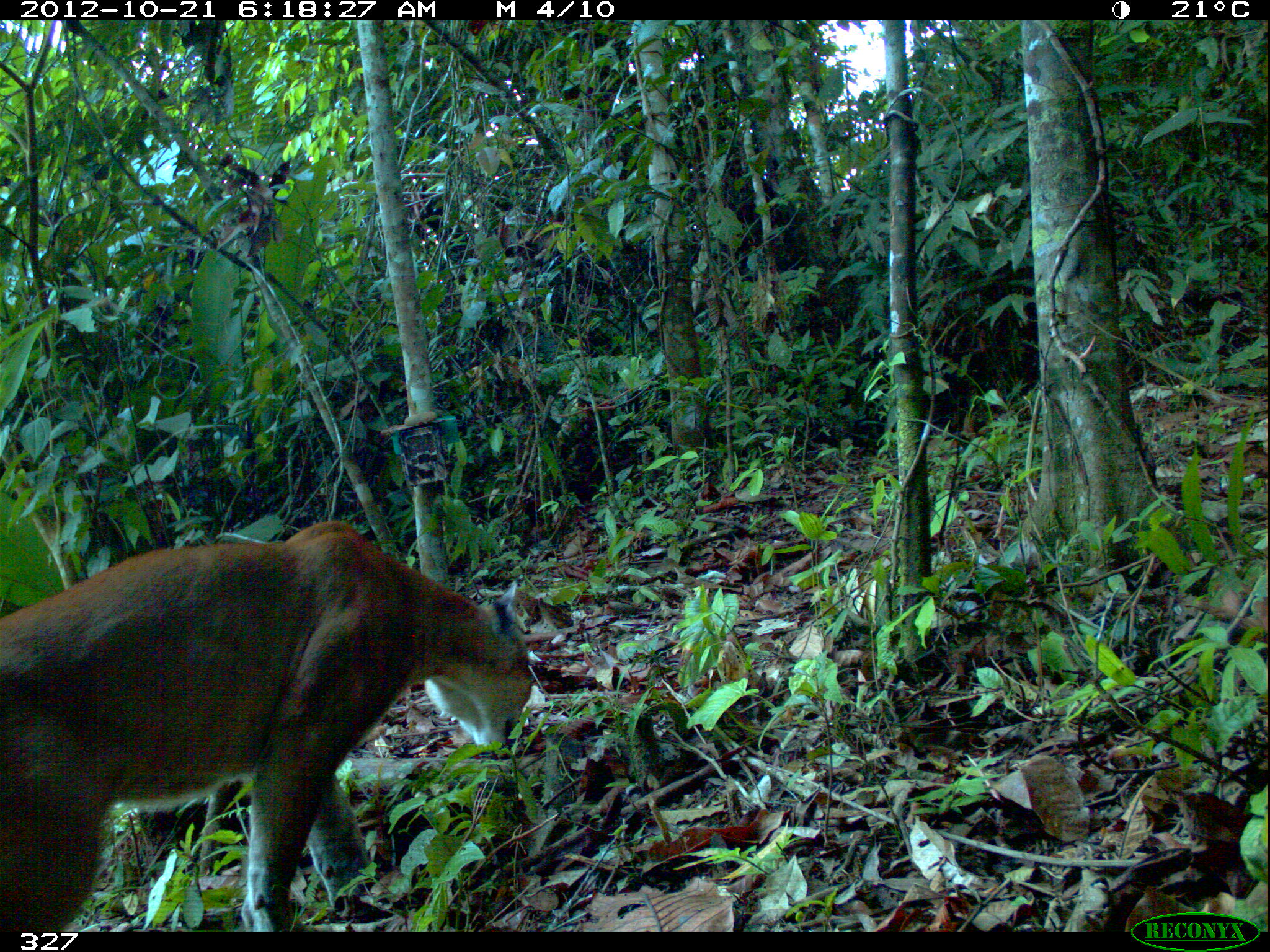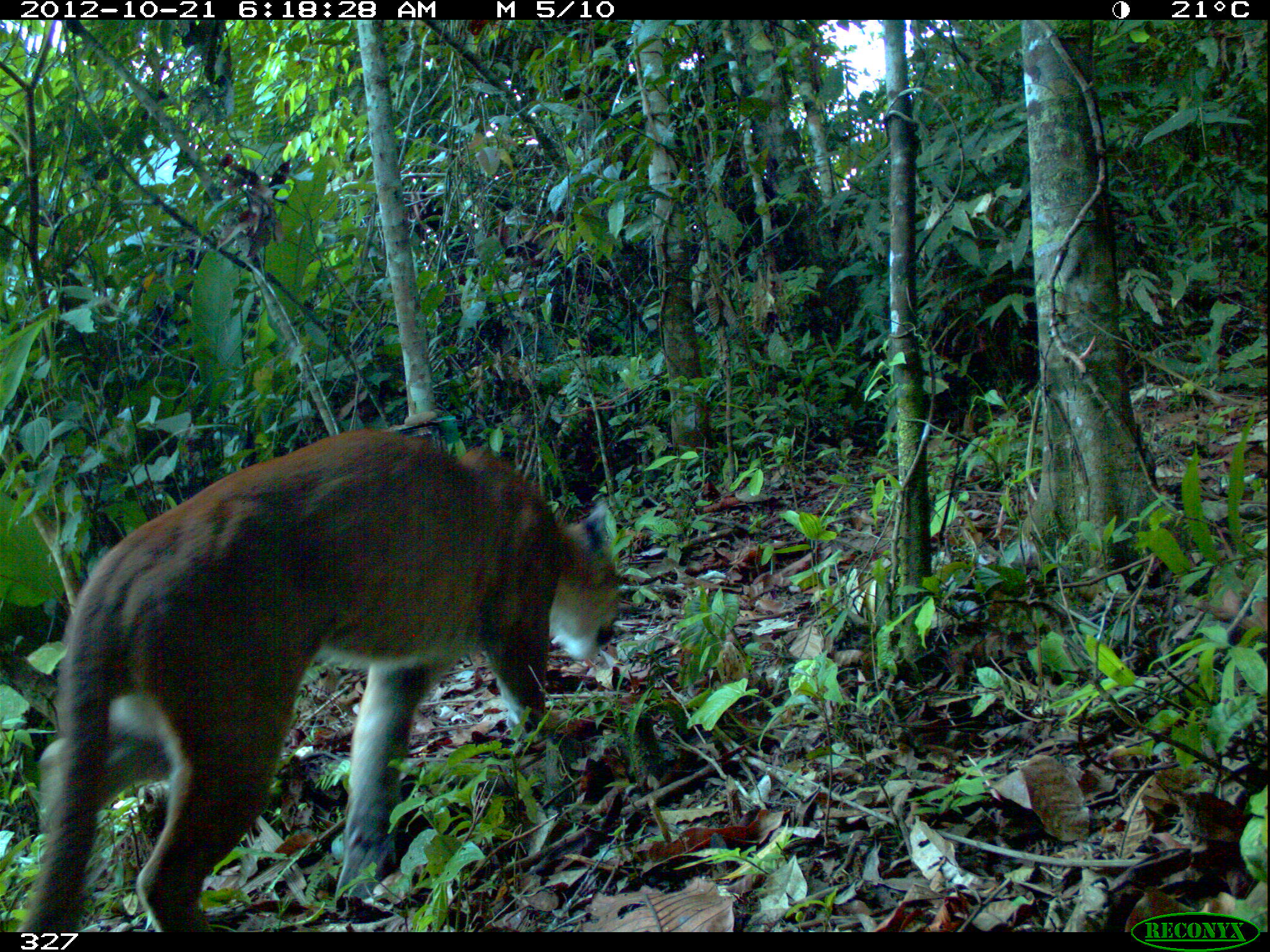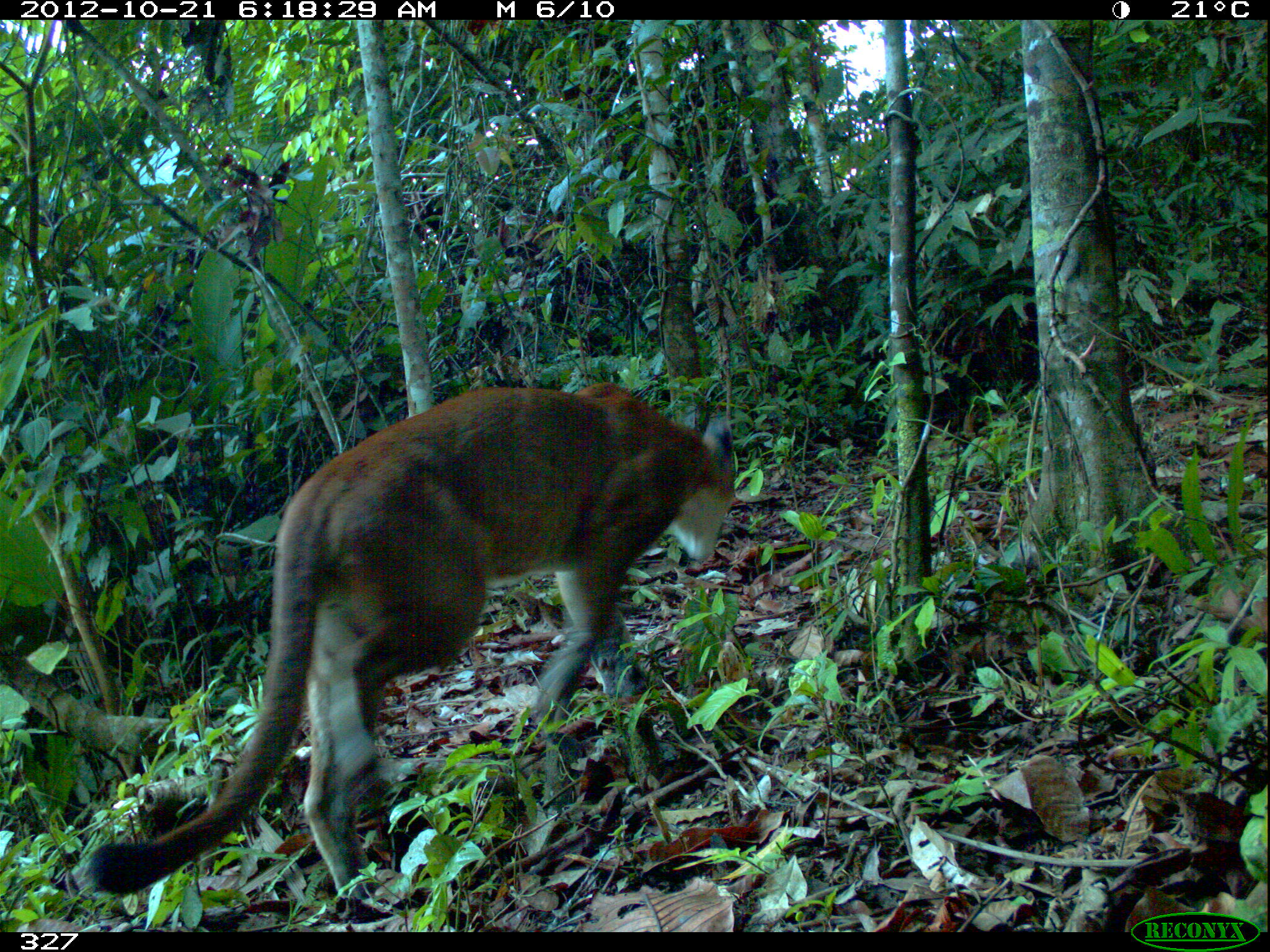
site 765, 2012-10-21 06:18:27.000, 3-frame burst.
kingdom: Animalia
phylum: Chordata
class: Mammalia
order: Carnivora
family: Felidae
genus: Puma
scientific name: Puma concolor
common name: mountain lion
Puma concolor (mountain lion).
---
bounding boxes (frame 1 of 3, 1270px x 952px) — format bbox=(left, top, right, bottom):
puma concolor: bbox=(0, 519, 532, 932)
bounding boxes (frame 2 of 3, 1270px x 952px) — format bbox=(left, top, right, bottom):
puma concolor: bbox=(12, 426, 620, 932)